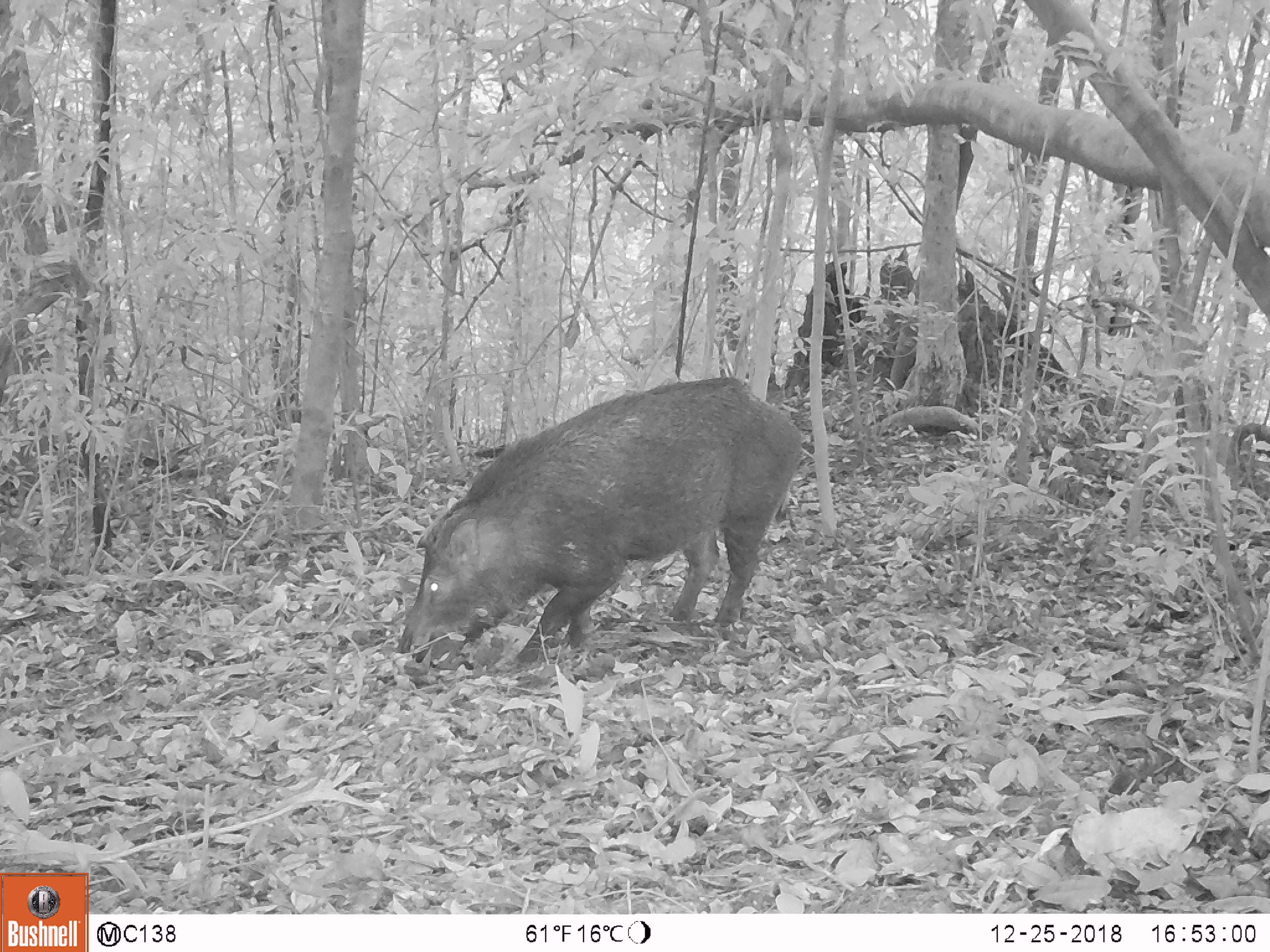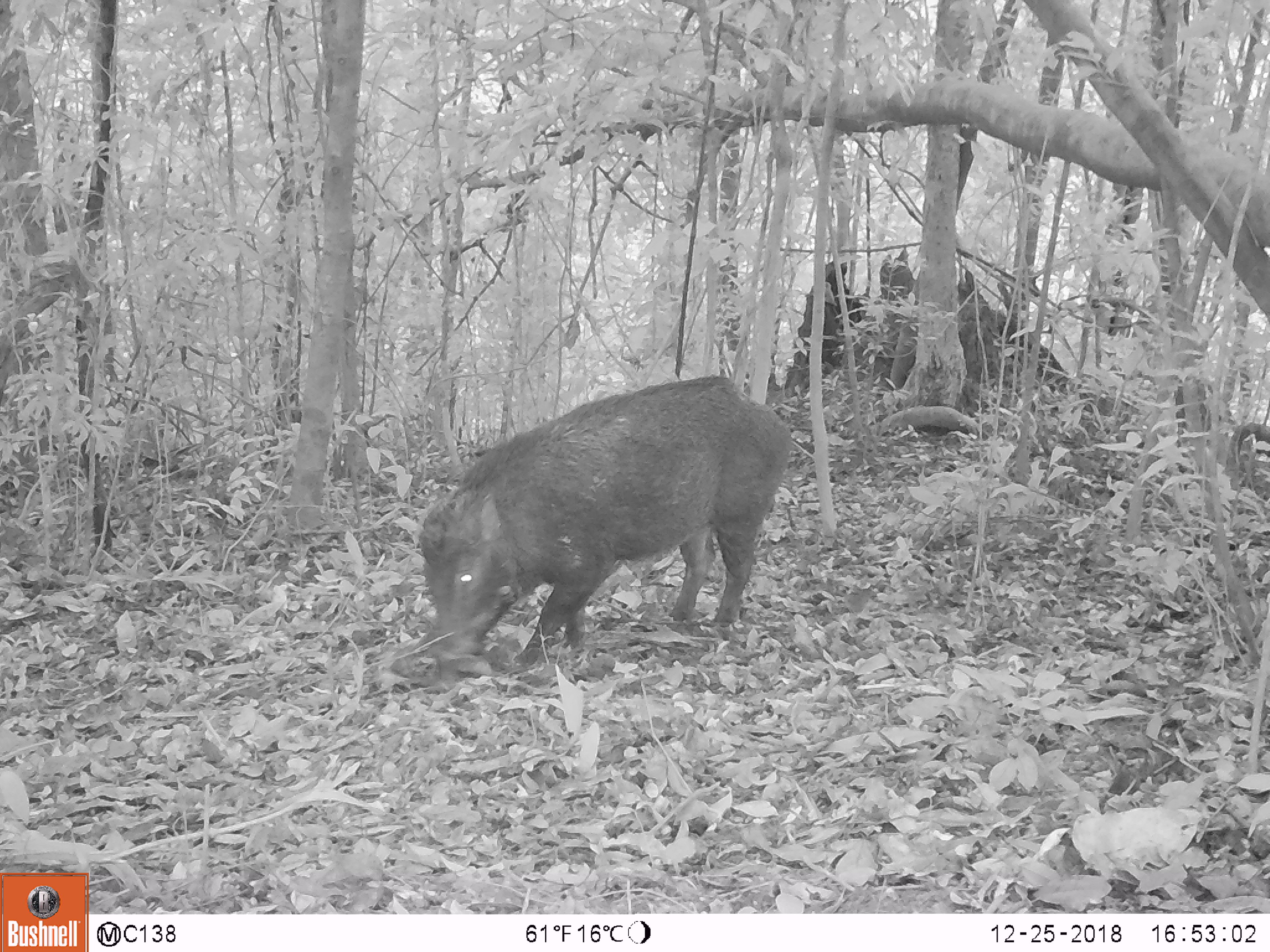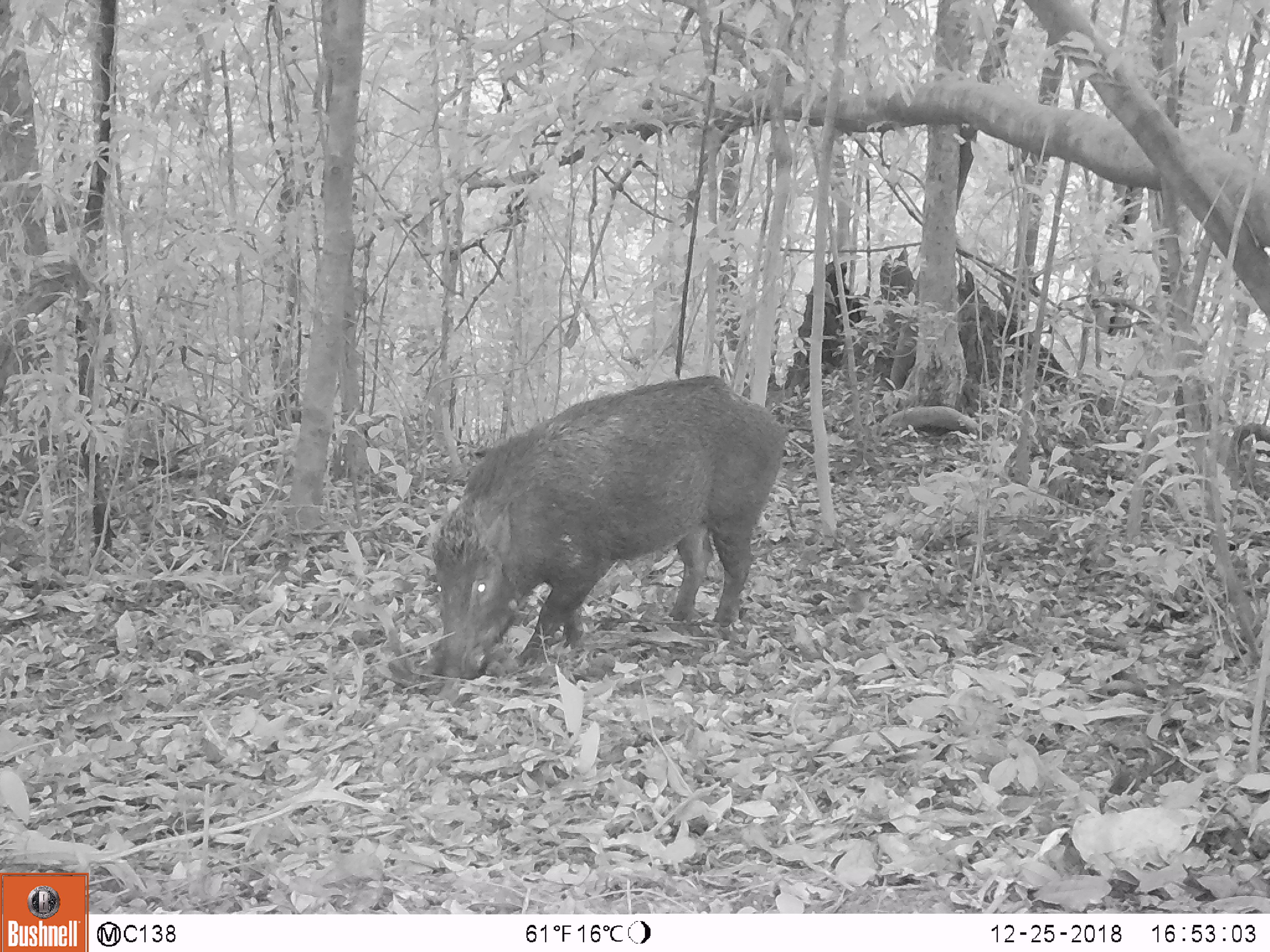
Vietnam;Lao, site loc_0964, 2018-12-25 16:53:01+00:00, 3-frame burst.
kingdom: Animalia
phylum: Chordata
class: Mammalia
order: Artiodactyla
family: Suidae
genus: Sus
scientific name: Sus scrofa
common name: eurasian wild pig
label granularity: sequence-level